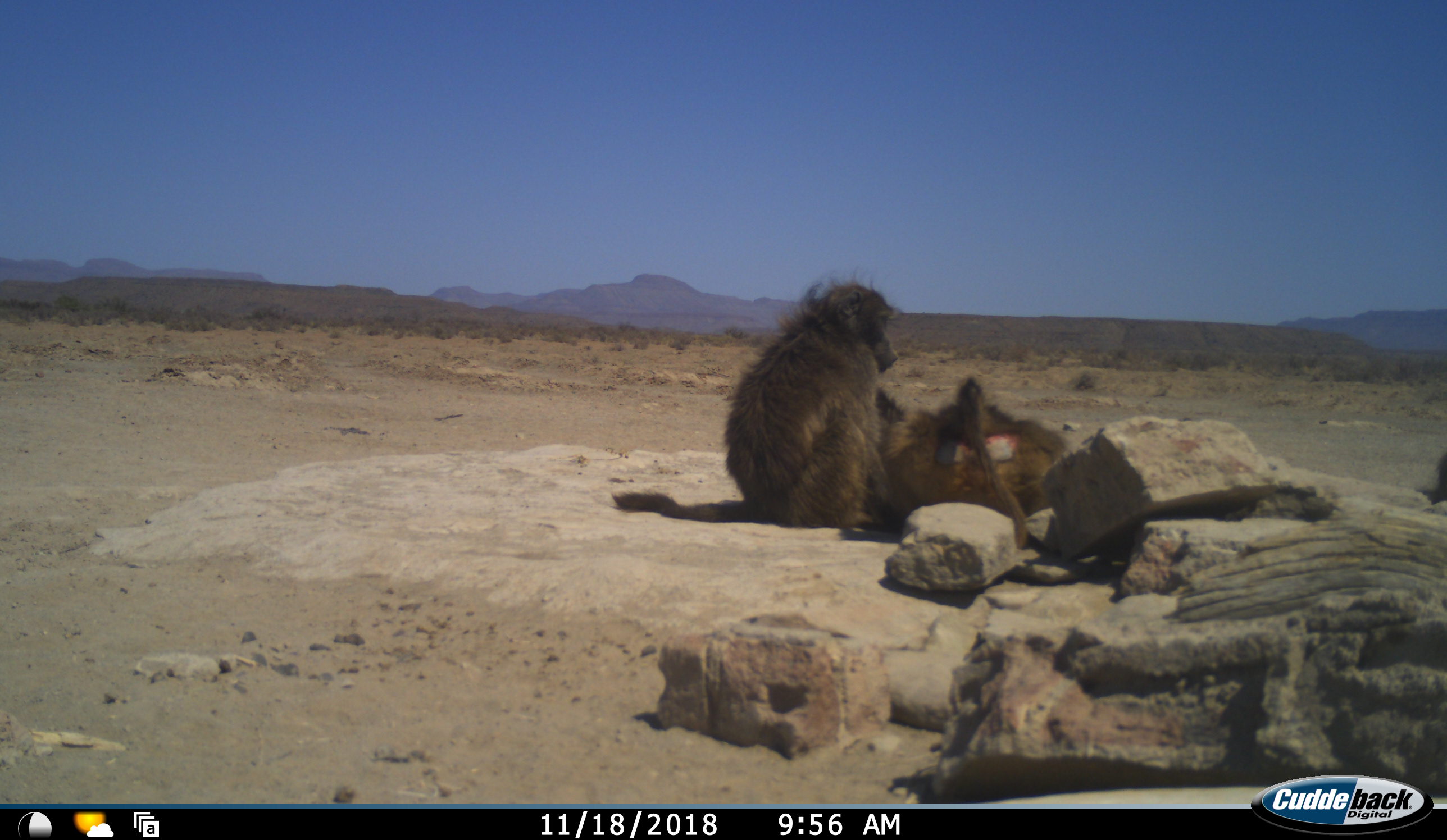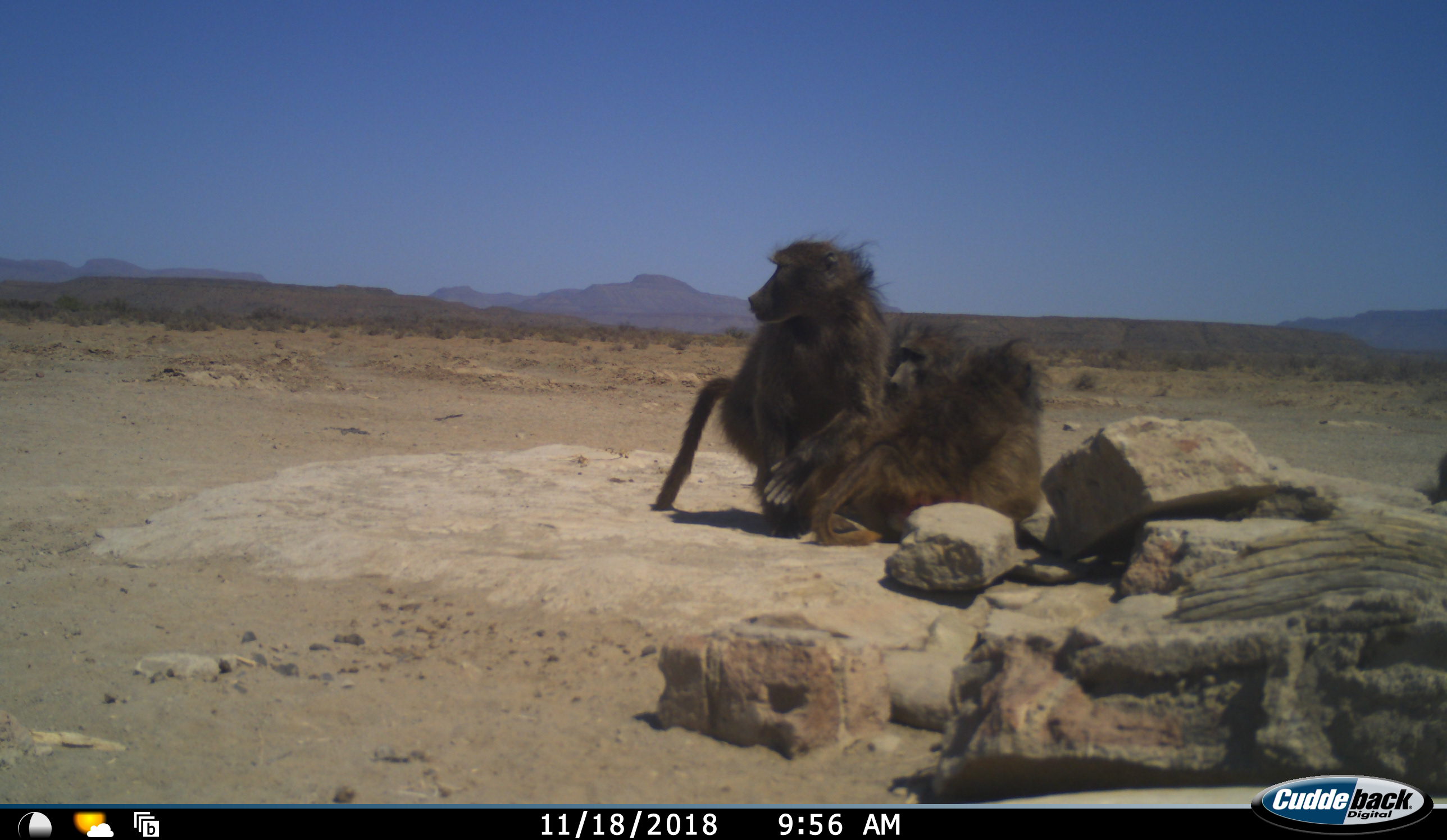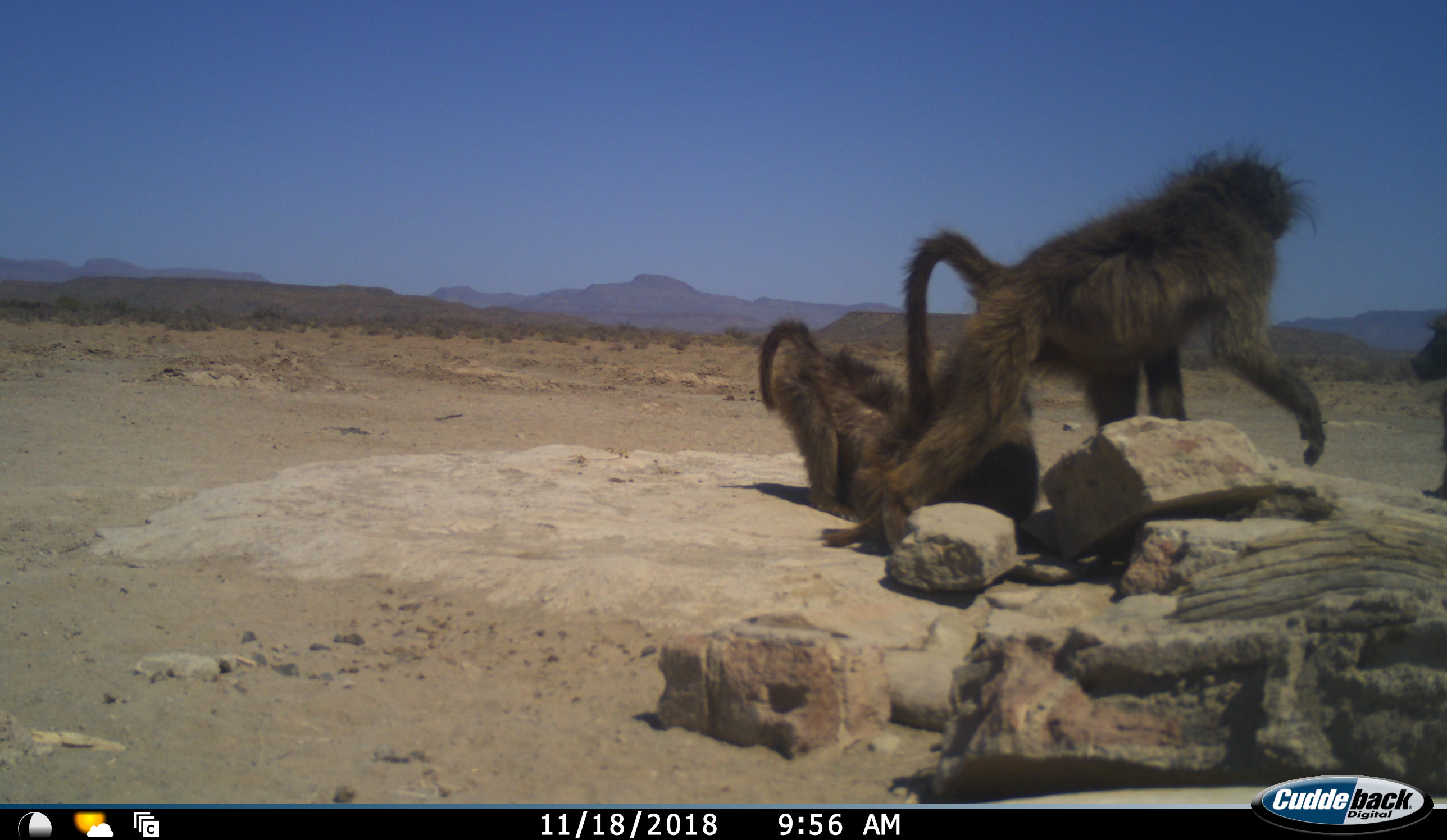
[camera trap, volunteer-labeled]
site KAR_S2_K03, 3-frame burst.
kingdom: Animalia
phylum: Chordata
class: Mammalia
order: Primates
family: Cercopithecidae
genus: Papio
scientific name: Papio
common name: baboon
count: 4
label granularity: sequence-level